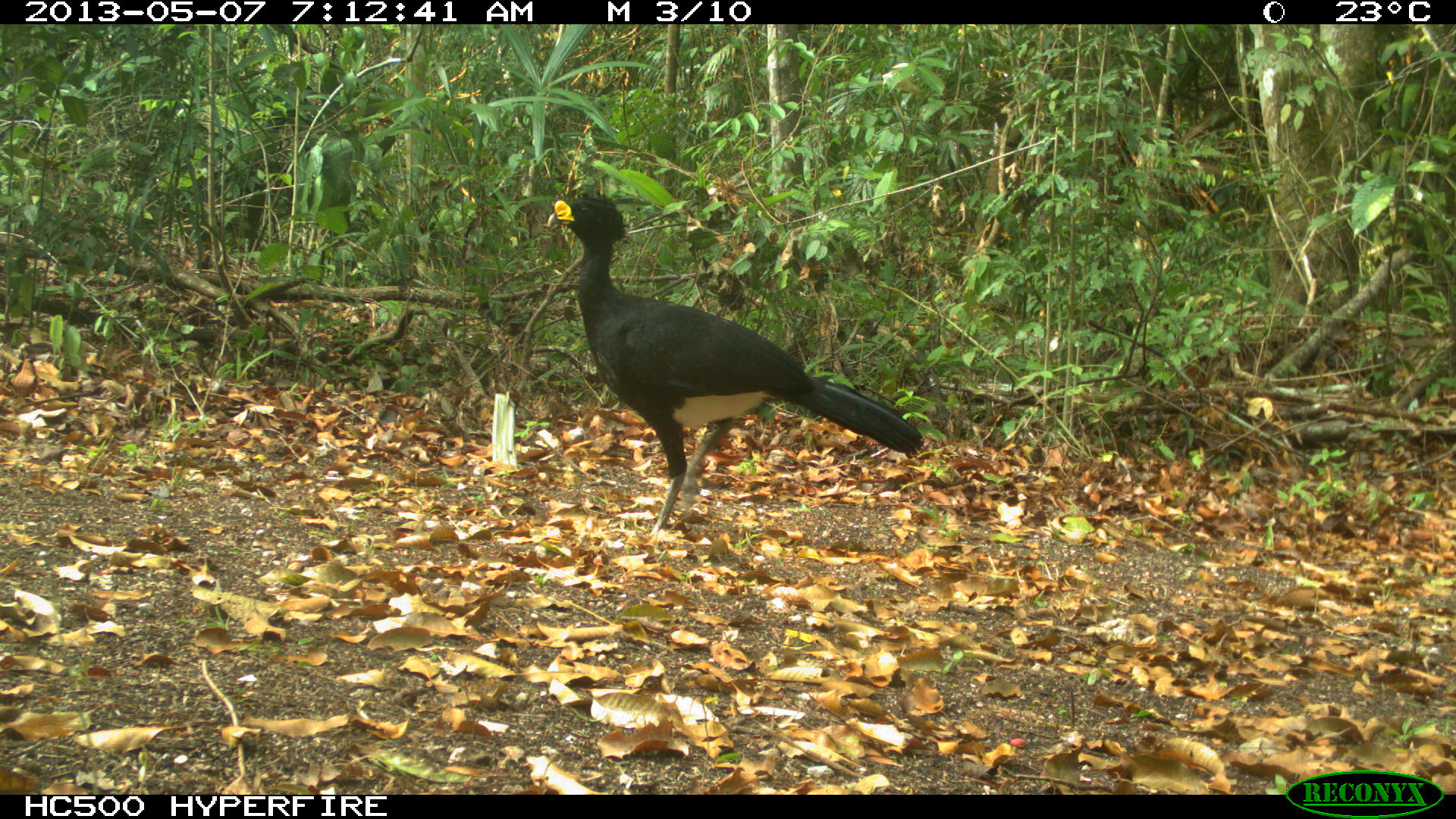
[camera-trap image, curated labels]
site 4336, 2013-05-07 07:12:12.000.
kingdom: Animalia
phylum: Chordata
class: Aves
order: Galliformes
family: Cracidae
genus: Crax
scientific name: Crax rubra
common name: great curassow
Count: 1.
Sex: male.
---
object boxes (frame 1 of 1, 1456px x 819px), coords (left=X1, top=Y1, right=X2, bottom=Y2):
crax rubra: (left=546, top=190, right=924, bottom=536)